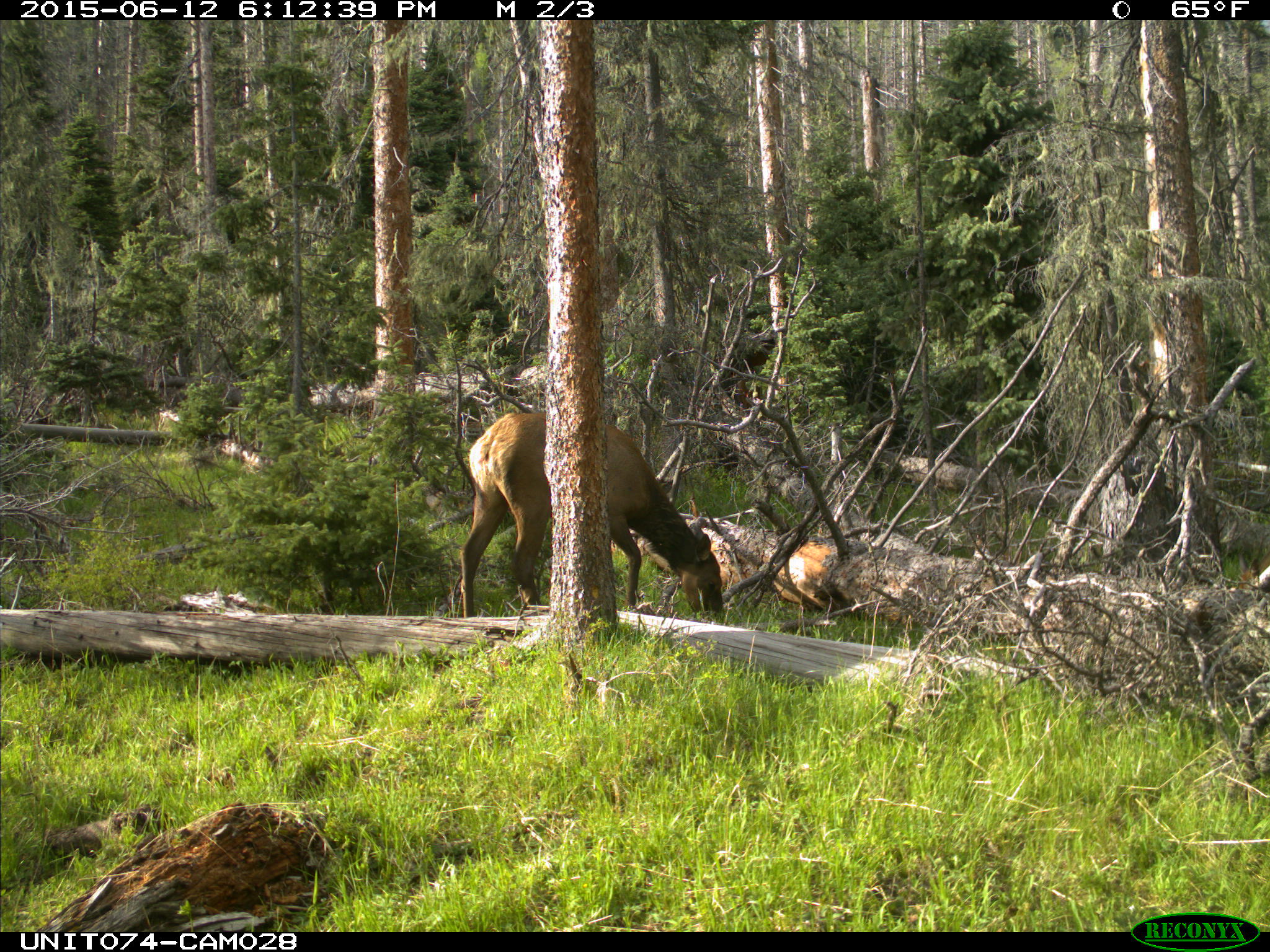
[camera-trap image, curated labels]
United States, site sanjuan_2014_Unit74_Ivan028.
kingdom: Animalia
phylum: Chordata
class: Mammalia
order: Artiodactyla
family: Cervidae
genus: Cervus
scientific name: Cervus elaphus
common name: red deer